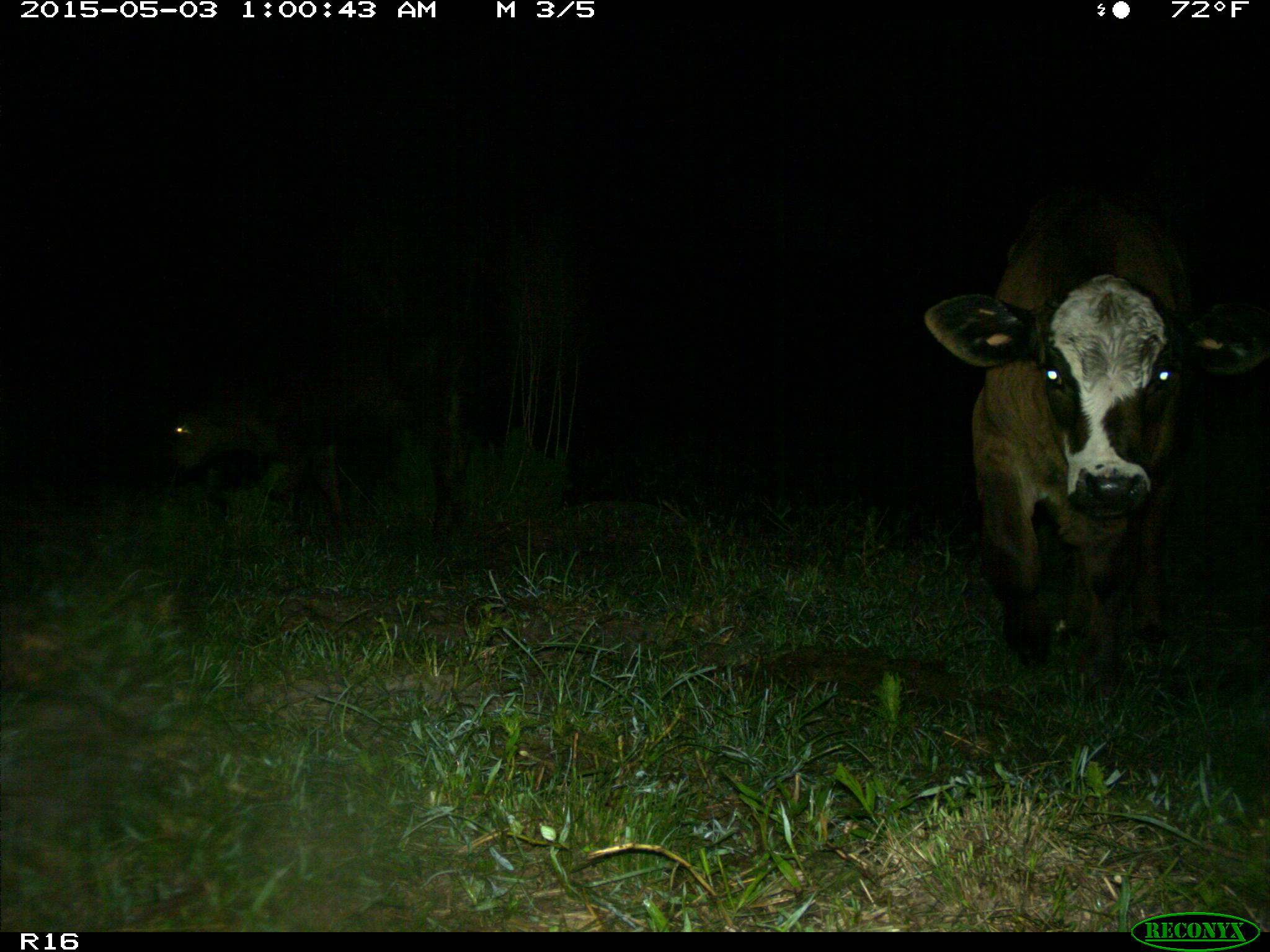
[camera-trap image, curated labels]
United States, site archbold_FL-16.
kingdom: Animalia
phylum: Chordata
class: Mammalia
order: Artiodactyla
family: Bovidae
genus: Bos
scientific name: Bos taurus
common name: domestic cow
Bos taurus (domestic cow).